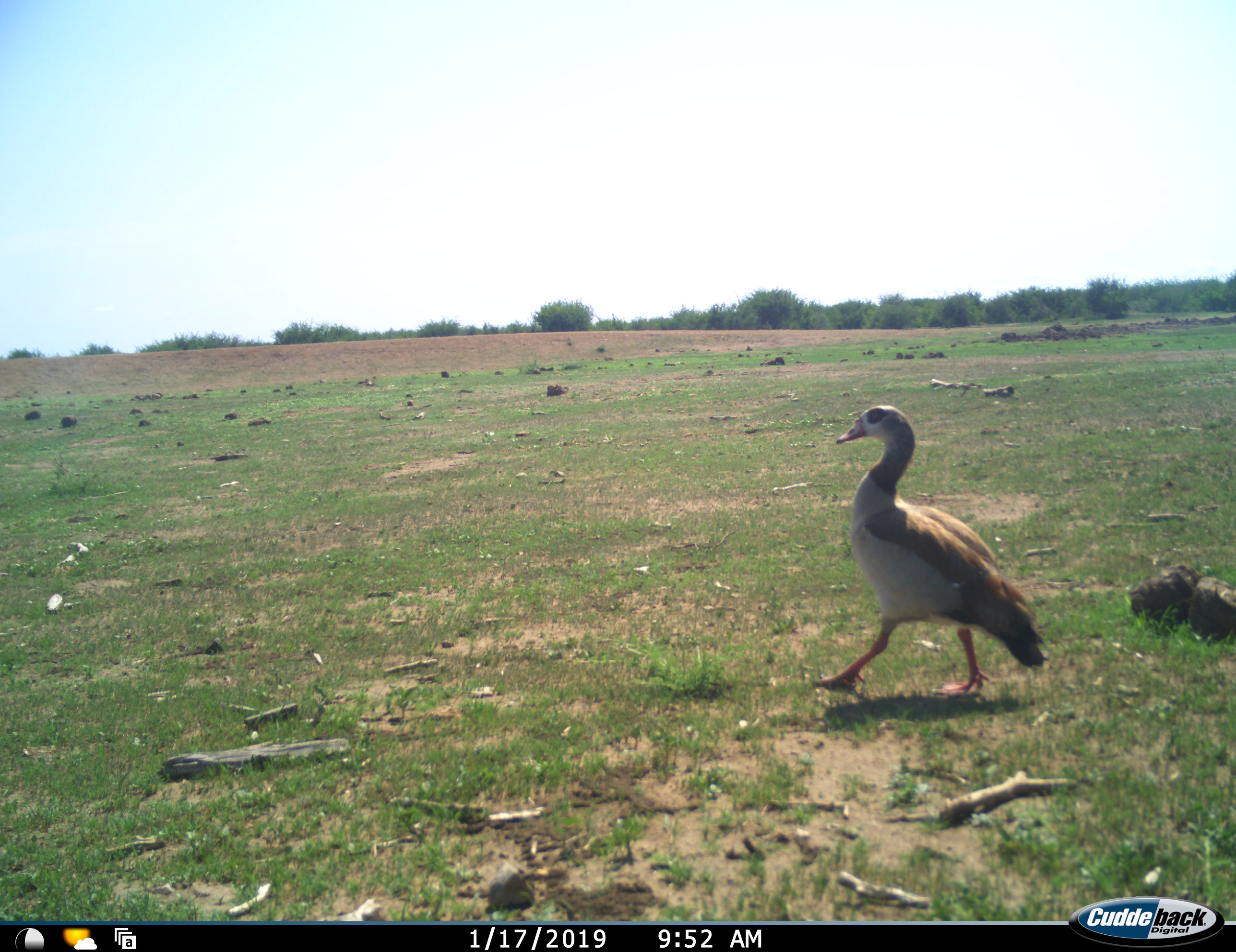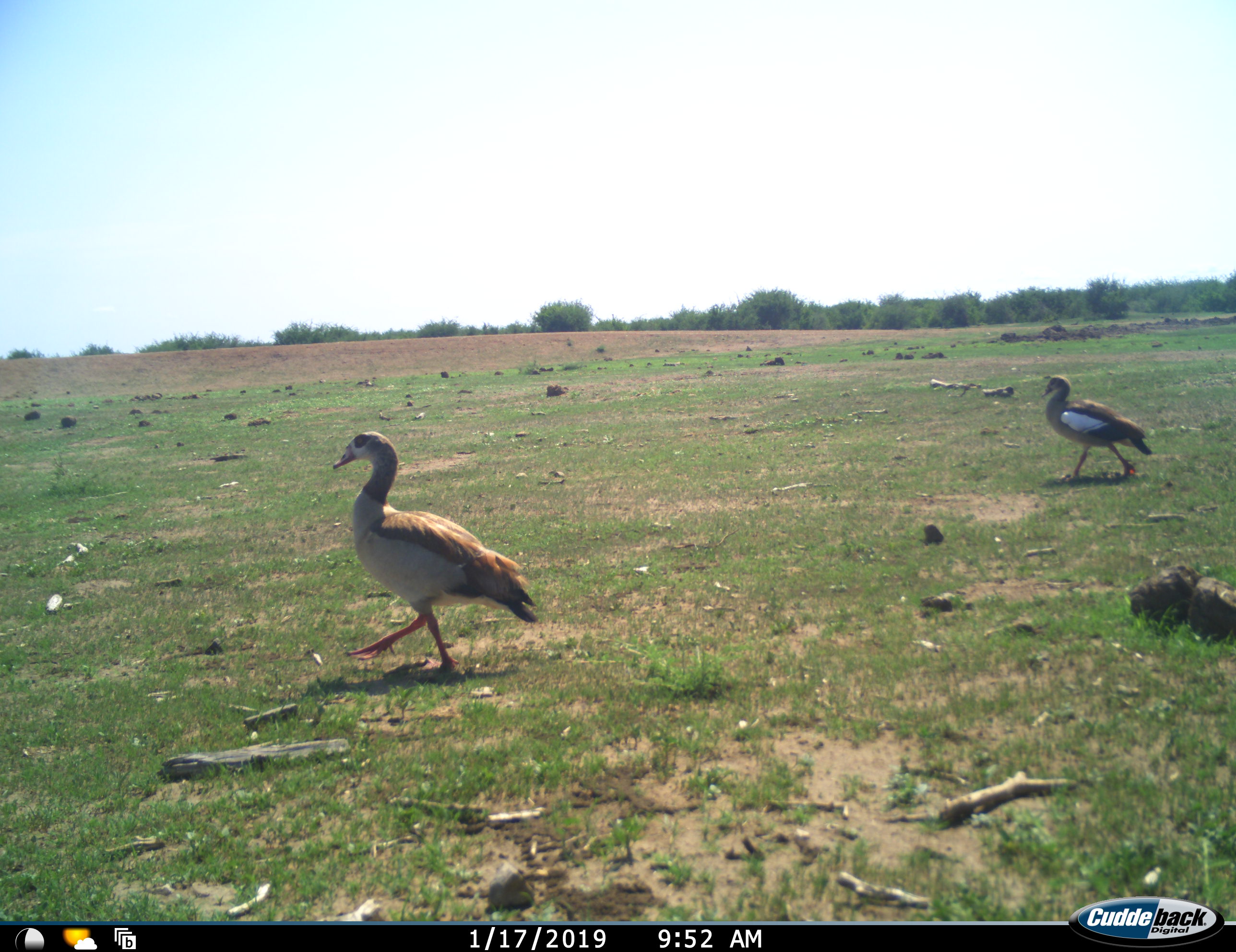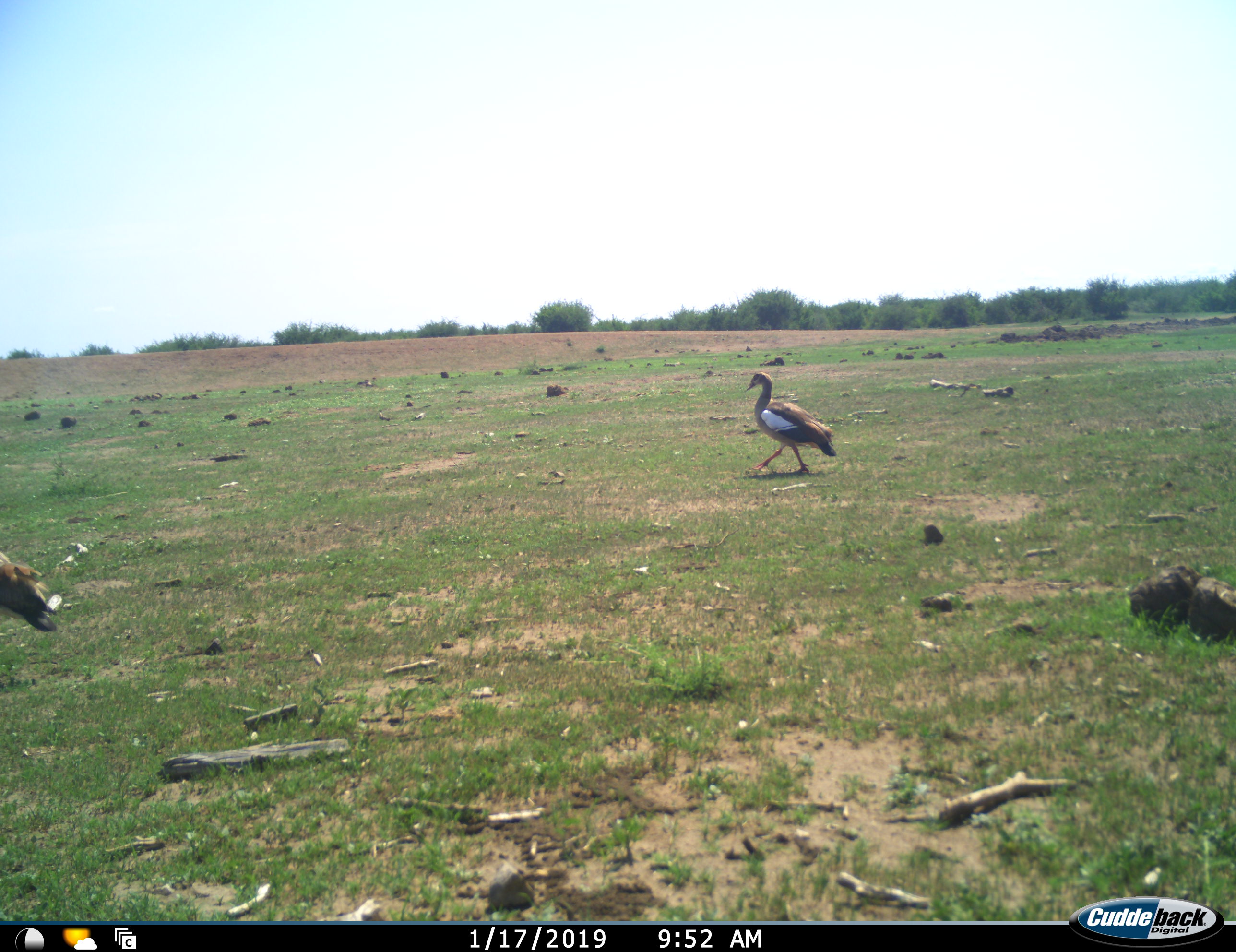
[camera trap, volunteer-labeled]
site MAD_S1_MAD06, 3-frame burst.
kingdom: Animalia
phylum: Chordata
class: Aves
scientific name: Aves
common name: bird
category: birdother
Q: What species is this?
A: Birdother (bird) (Aves).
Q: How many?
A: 2.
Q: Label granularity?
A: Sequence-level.